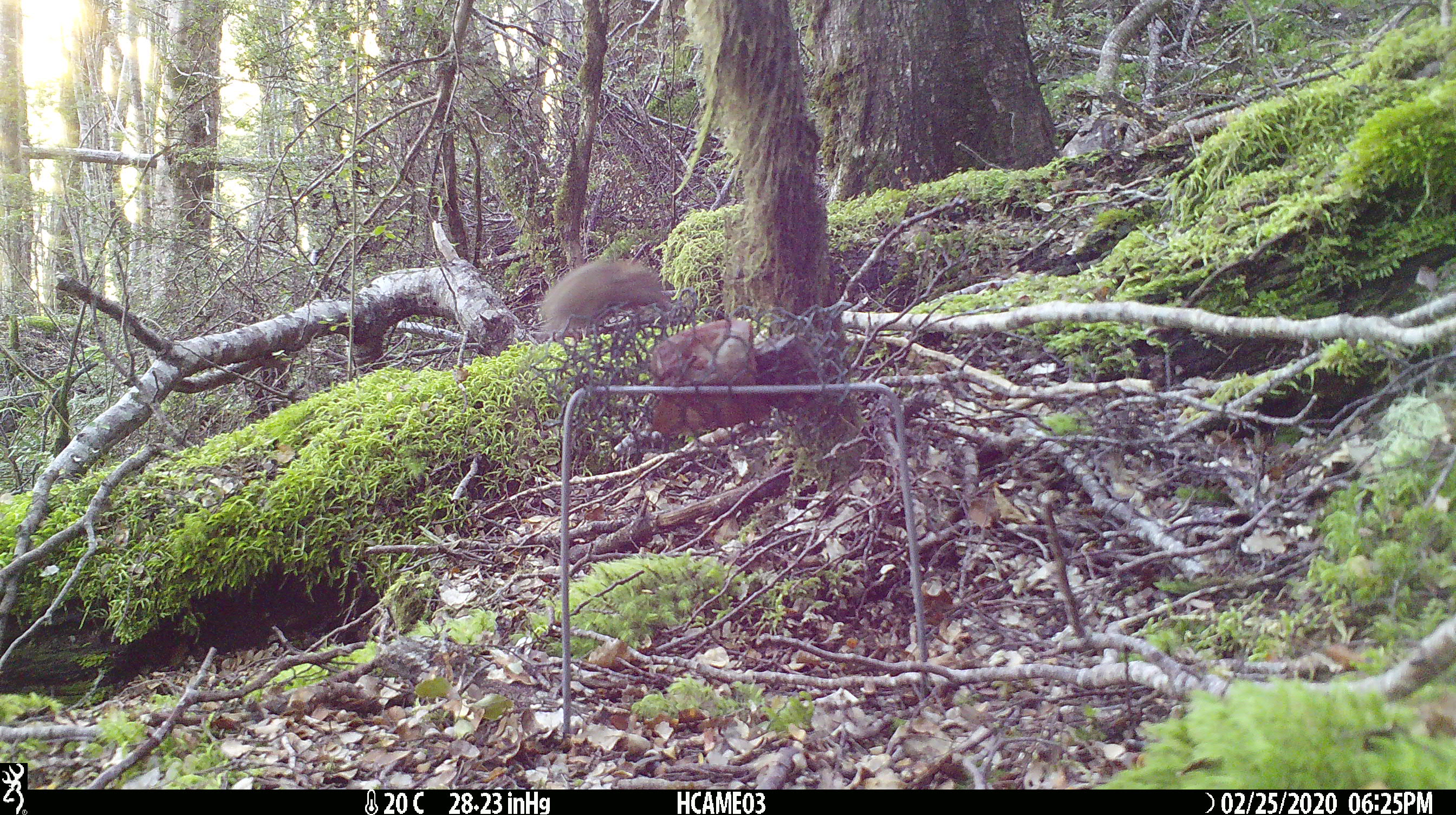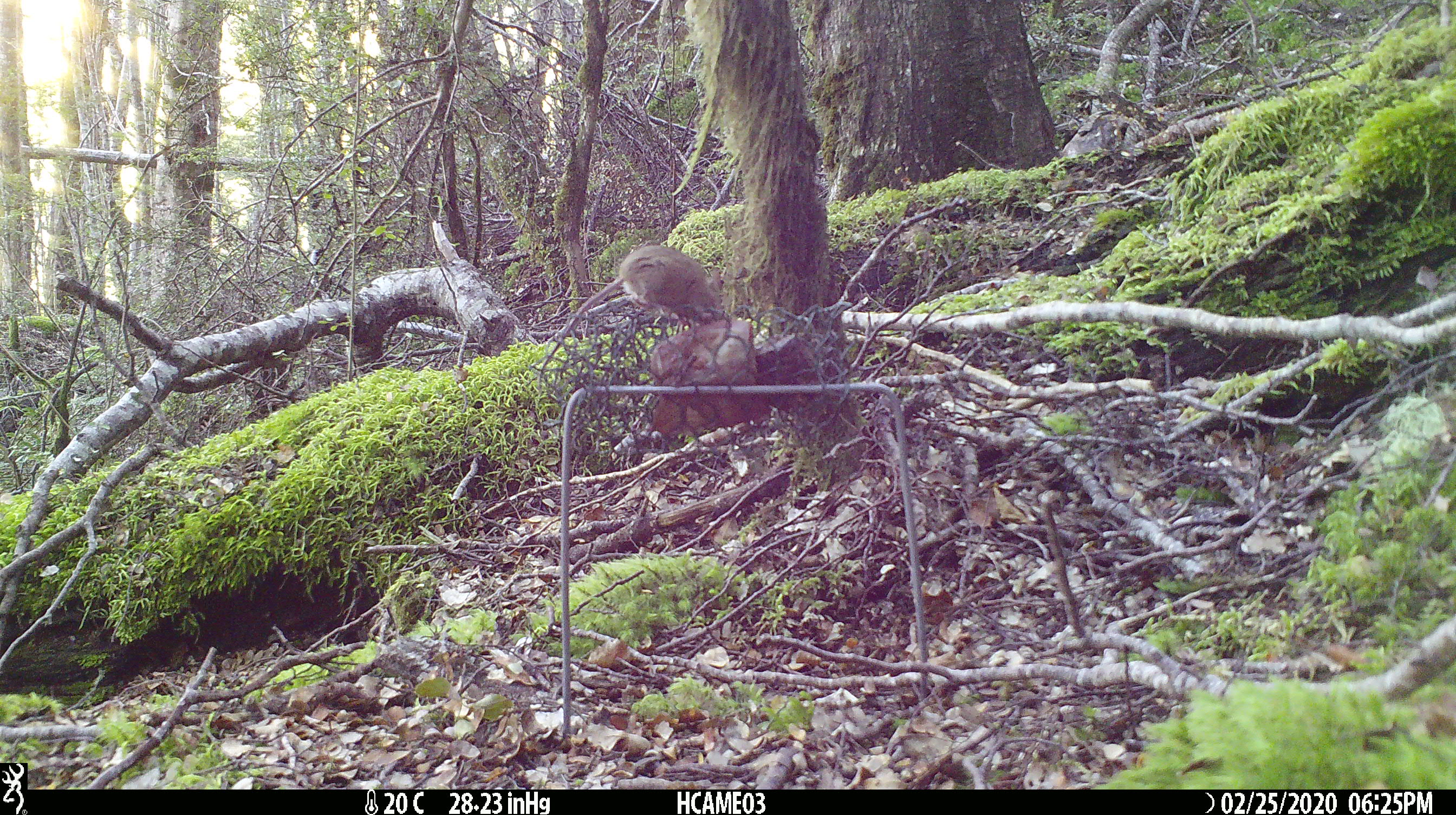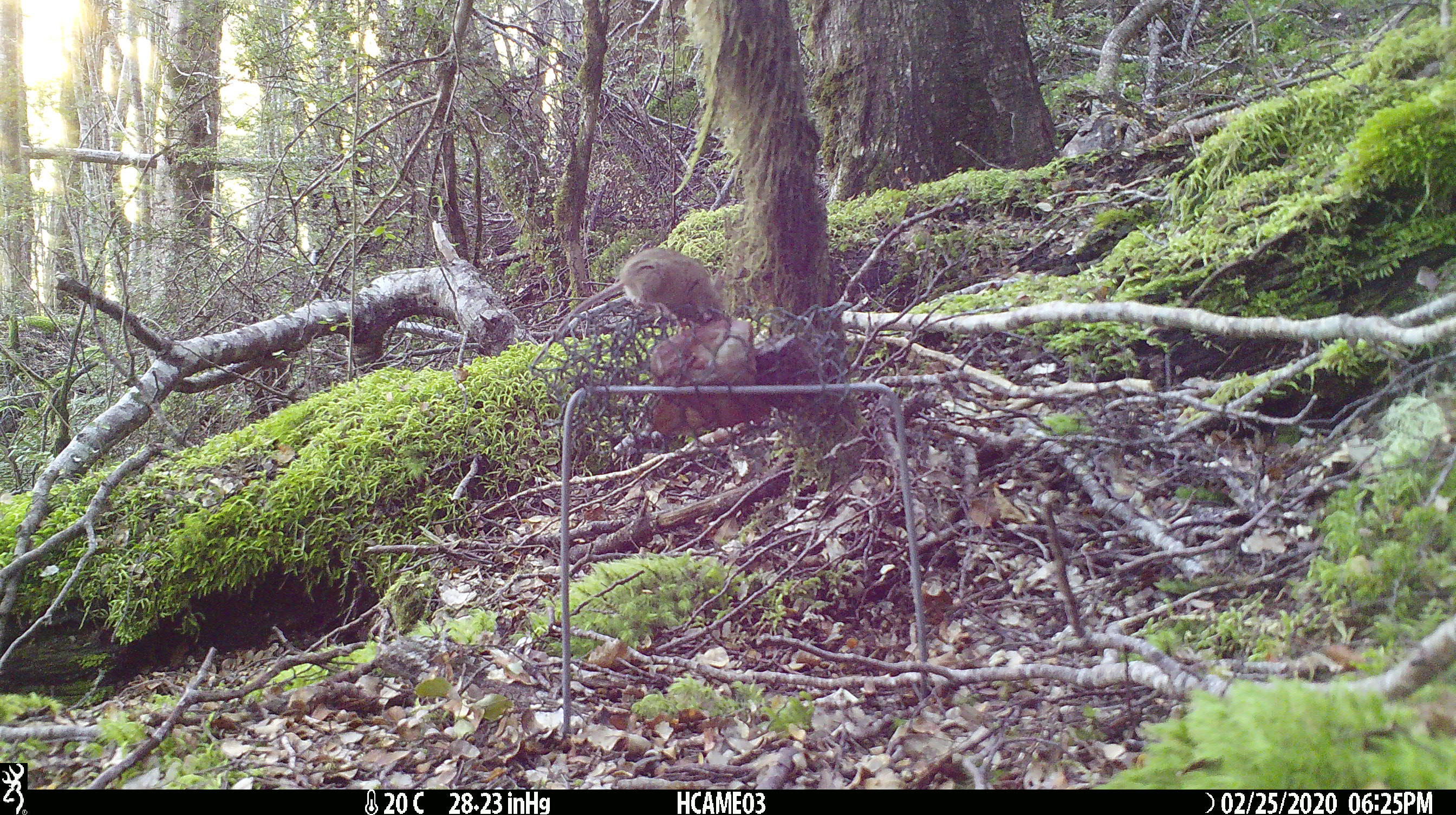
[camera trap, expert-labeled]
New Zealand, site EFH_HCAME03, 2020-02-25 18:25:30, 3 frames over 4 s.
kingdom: Animalia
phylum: Chordata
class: Mammalia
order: Rodentia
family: Muridae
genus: Mus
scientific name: Mus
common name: mouse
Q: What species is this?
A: Mouse (Mus).